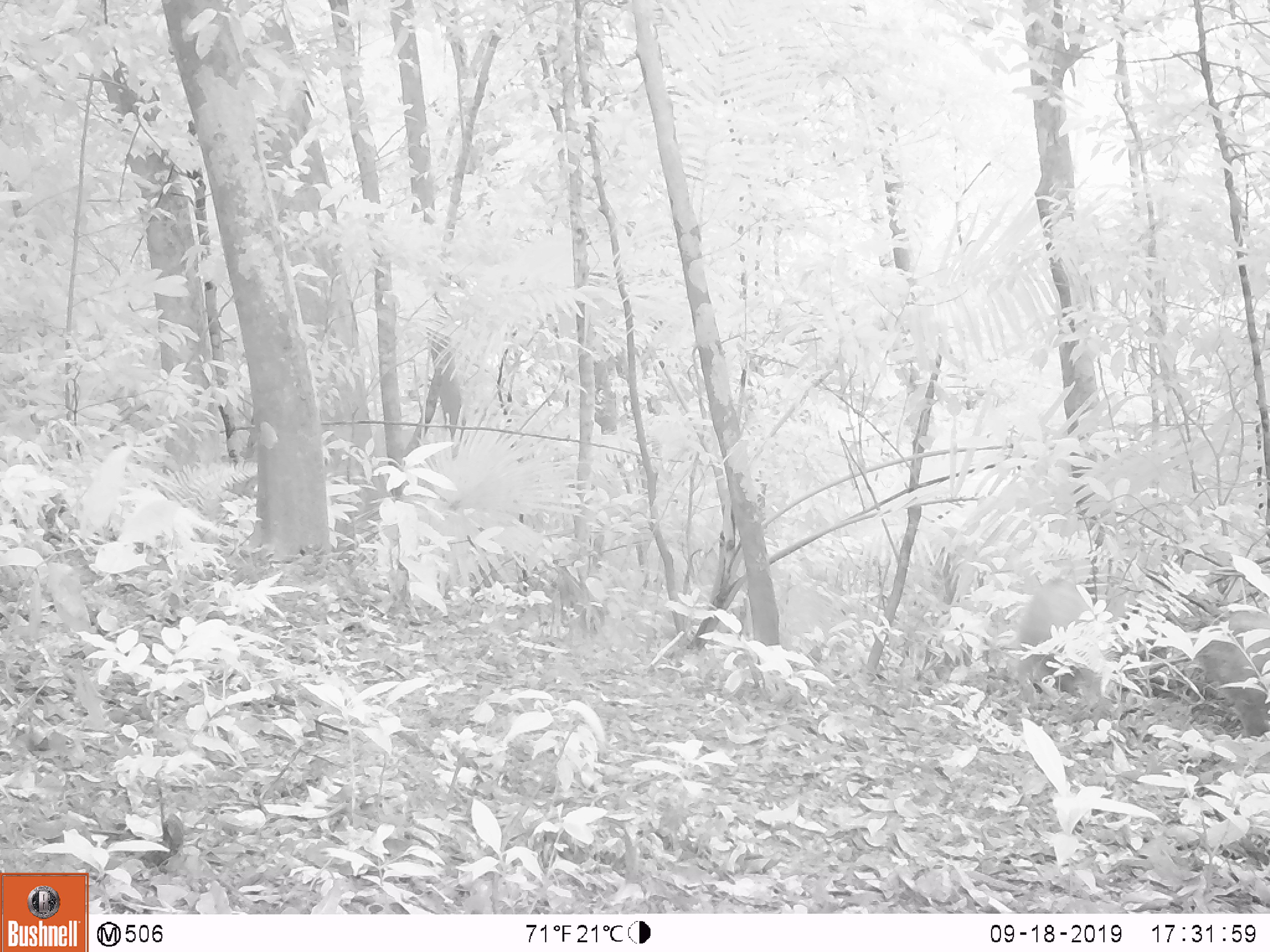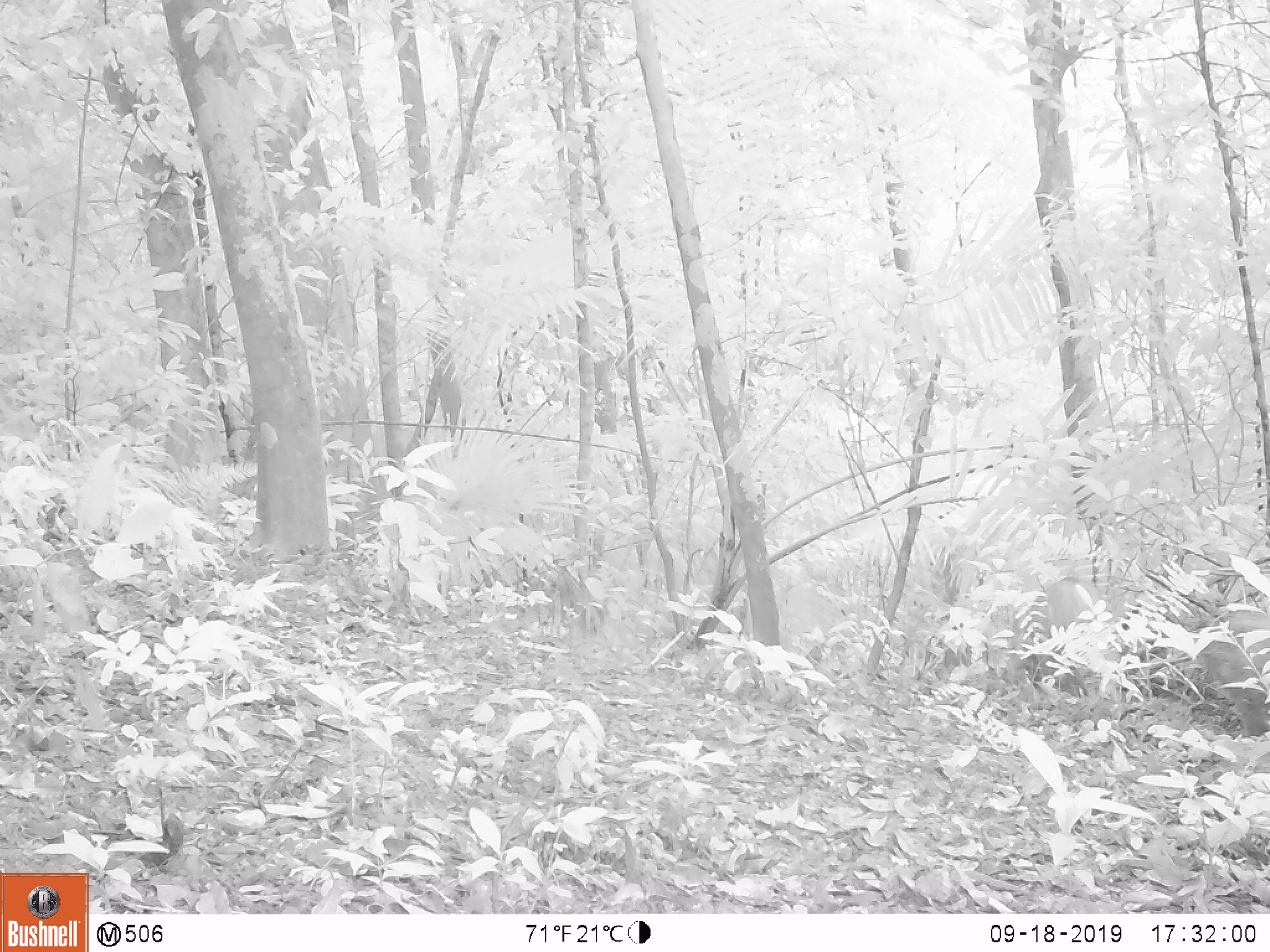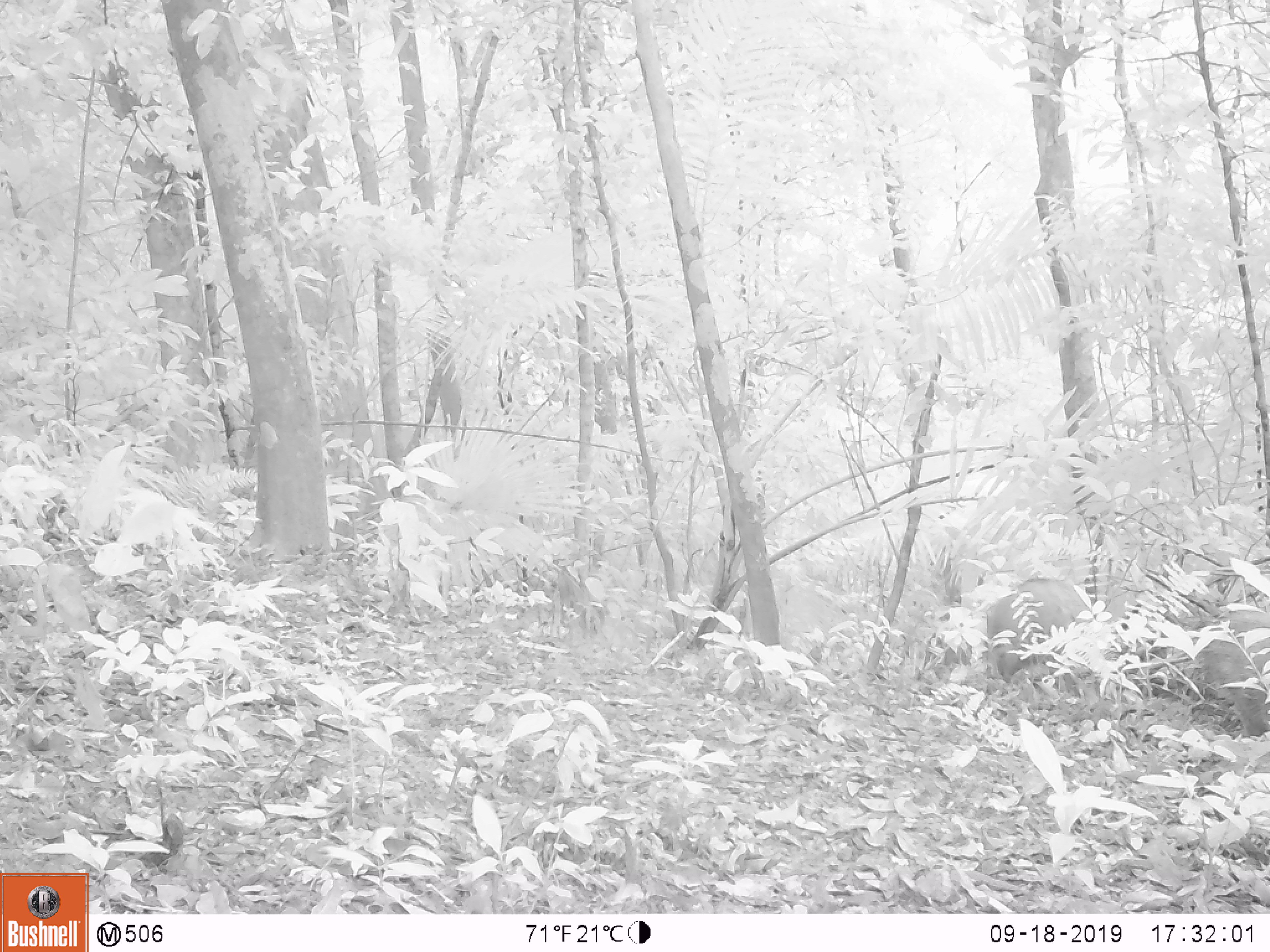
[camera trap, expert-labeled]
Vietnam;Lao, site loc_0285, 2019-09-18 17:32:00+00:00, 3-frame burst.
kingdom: Animalia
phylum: Chordata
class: Mammalia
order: Artiodactyla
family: Suidae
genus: Sus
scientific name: Sus scrofa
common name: eurasian wild pig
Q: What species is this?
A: Eurasian wild pig (Sus scrofa).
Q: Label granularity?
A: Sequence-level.